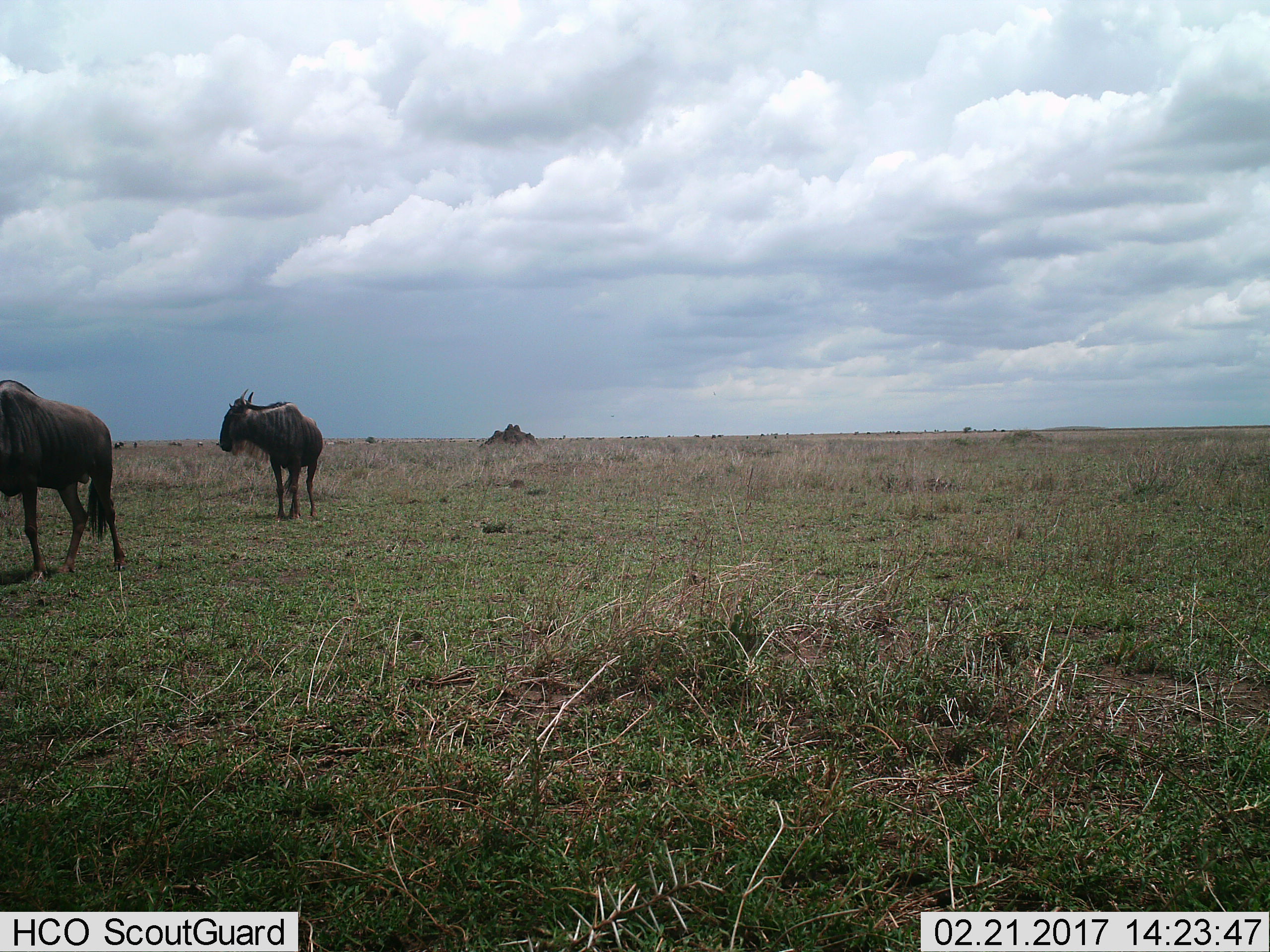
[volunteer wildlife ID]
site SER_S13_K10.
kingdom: Animalia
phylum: Chordata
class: Mammalia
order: Artiodactyla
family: Bovidae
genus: Connochaetes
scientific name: Connochaetes taurinus taurinus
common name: blue wildebeest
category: wildebeestblue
Wildebeestblue (blue wildebeest) (Connochaetes taurinus taurinus), count 2. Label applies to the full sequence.